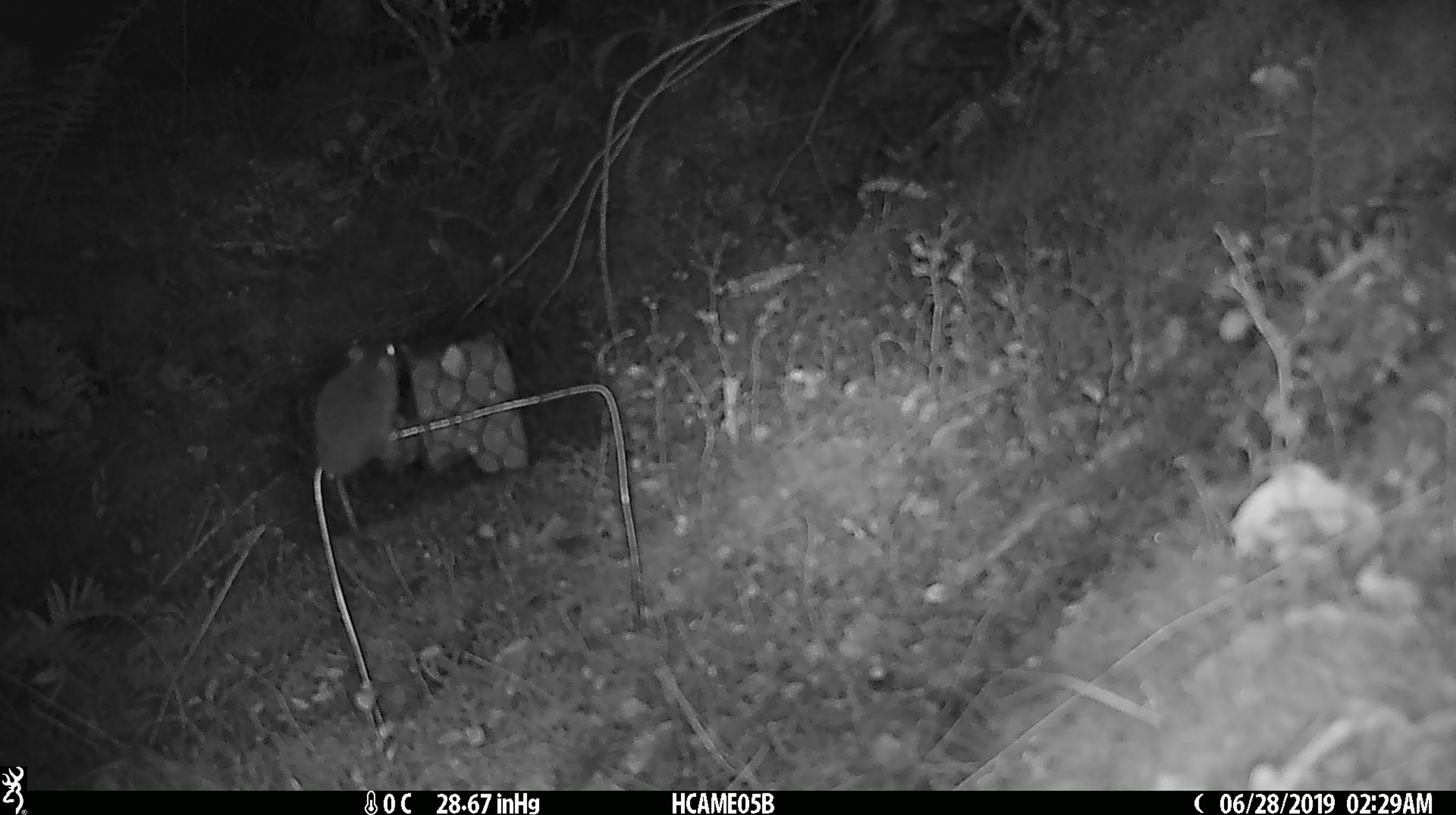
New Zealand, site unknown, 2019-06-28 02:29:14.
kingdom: Animalia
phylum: Chordata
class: Mammalia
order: Rodentia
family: Muridae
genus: Mus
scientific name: Mus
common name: mouse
Mouse (Mus).